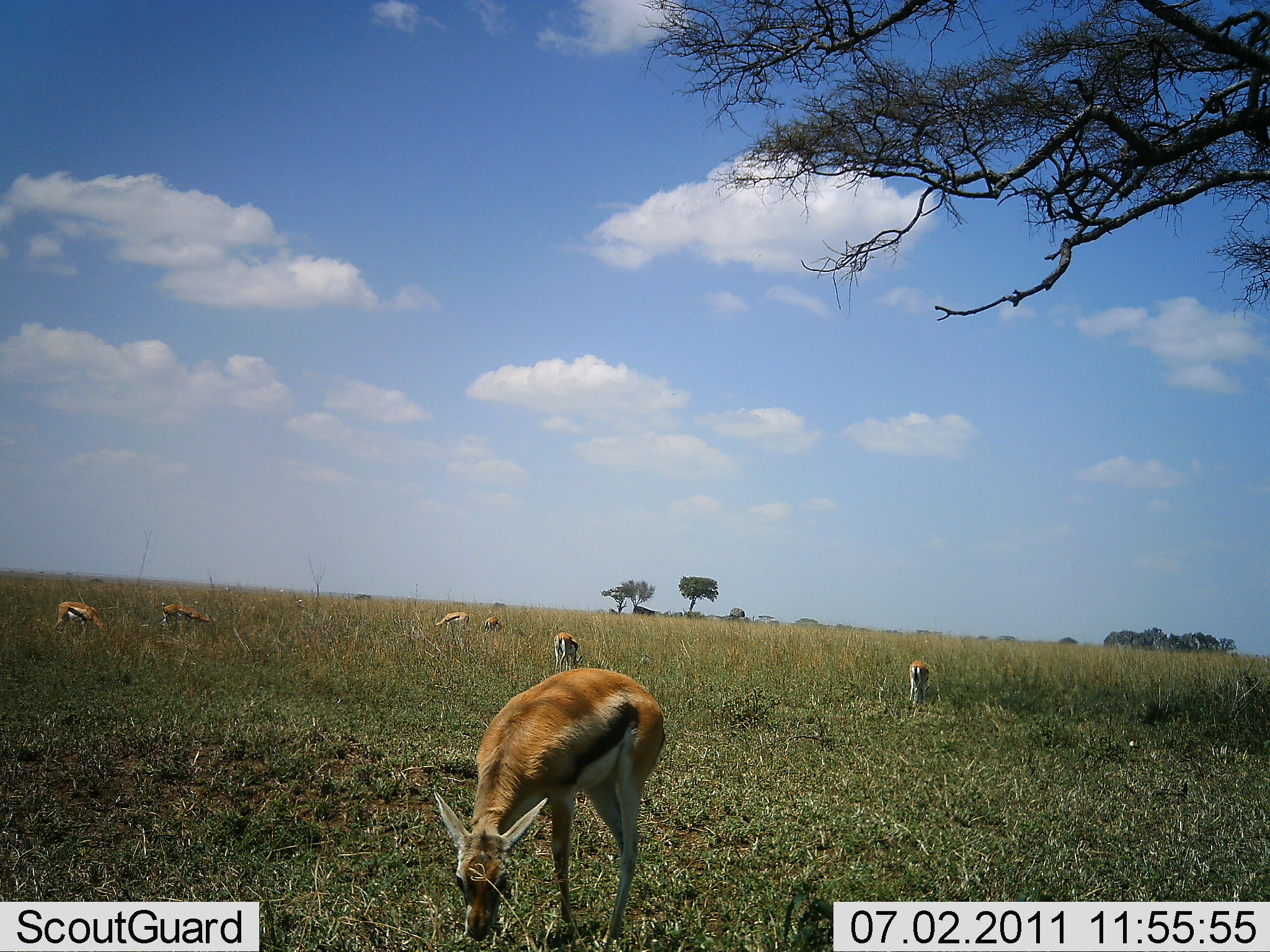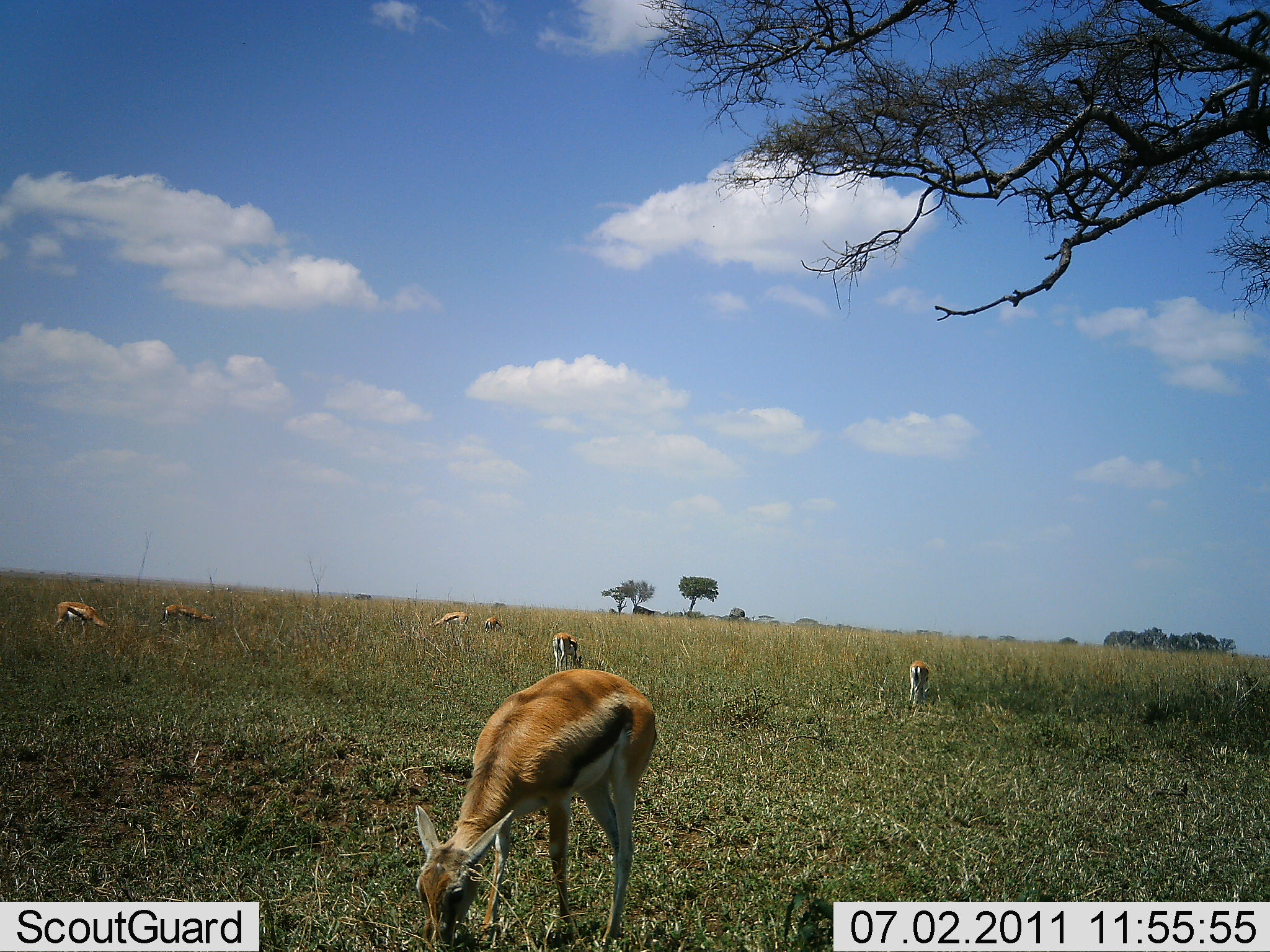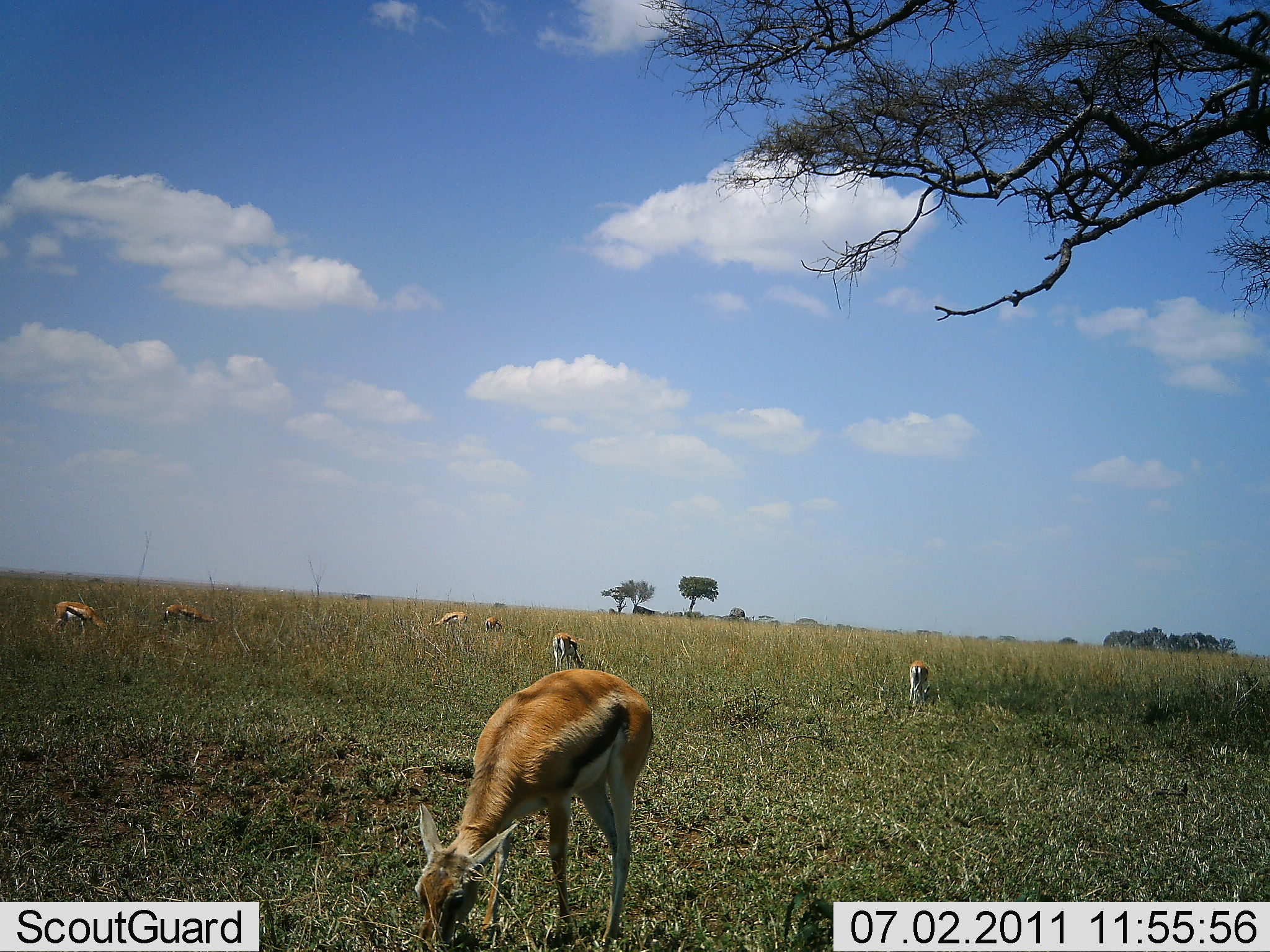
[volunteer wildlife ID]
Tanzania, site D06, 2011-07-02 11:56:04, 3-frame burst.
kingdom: Animalia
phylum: Chordata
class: Mammalia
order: Artiodactyla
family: Bovidae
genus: Eudorcas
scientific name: Eudorcas thomsonii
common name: thomson's gazelle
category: gazellethomsons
Gazellethomsons (thomson's gazelle) (Eudorcas thomsonii), count 7. Behavior (volunteer vote fractions): standing 23%, resting 8%, moving 8%, interacting 0%. Young present (vote fraction): 0%. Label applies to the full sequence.